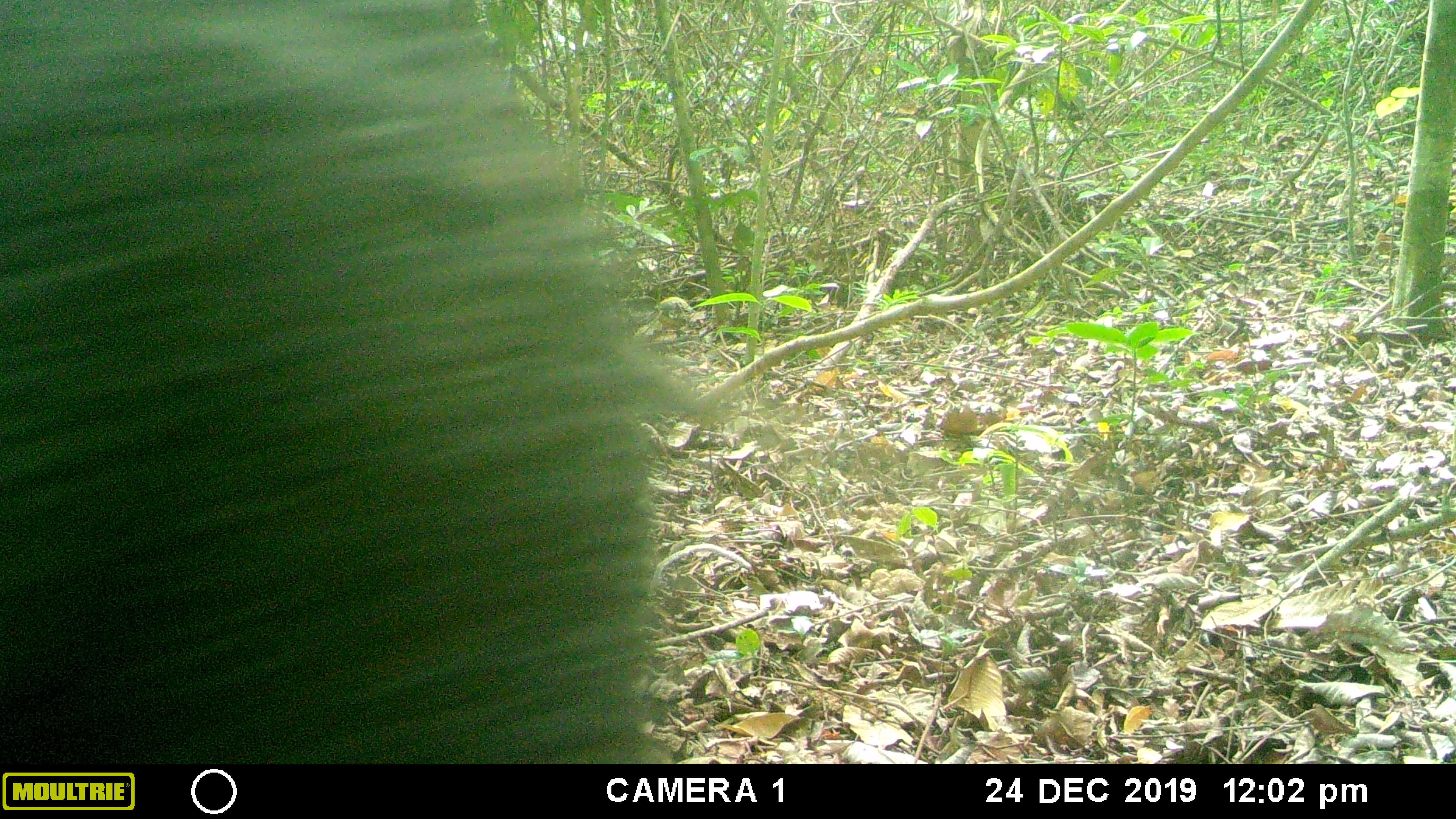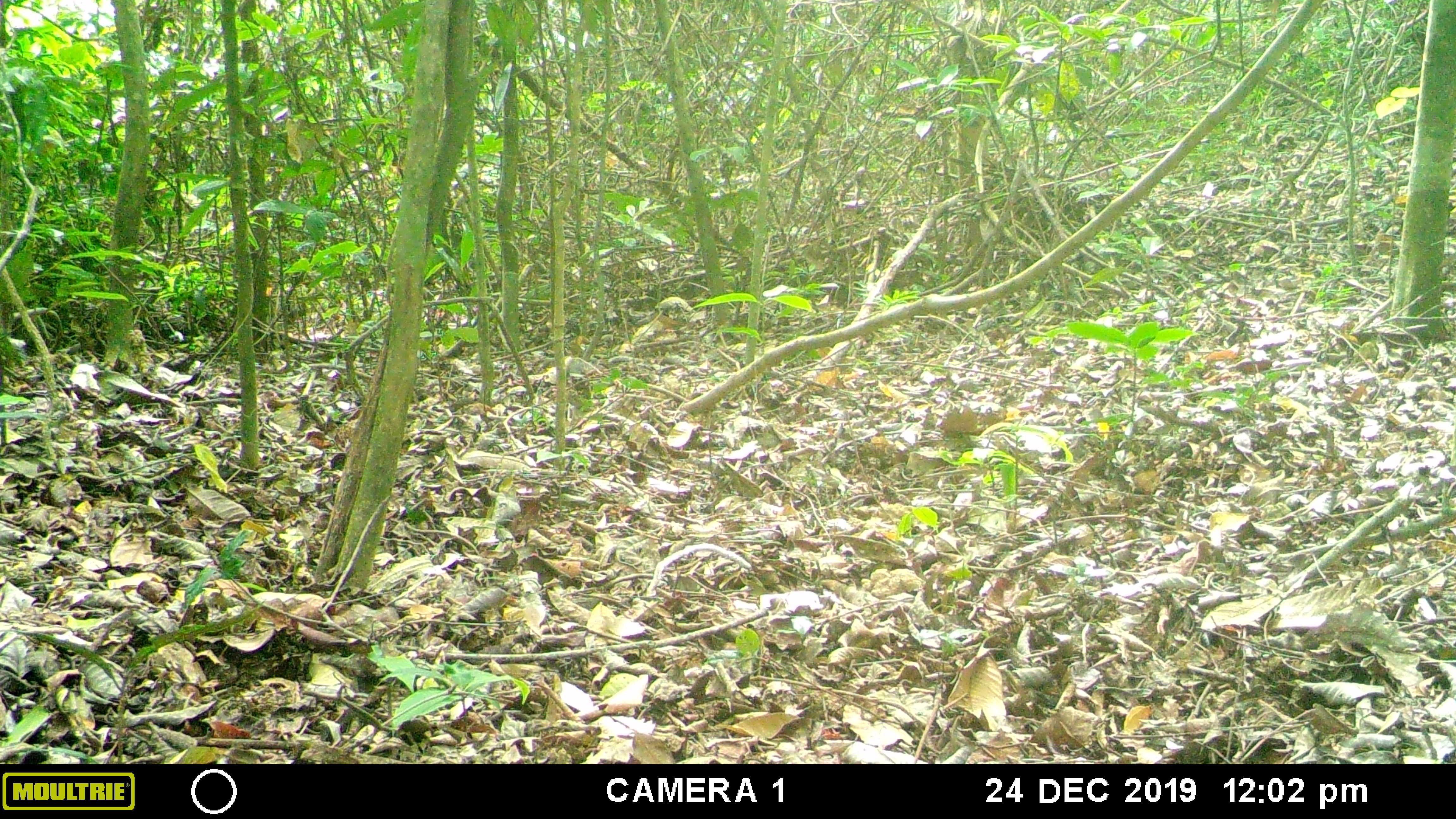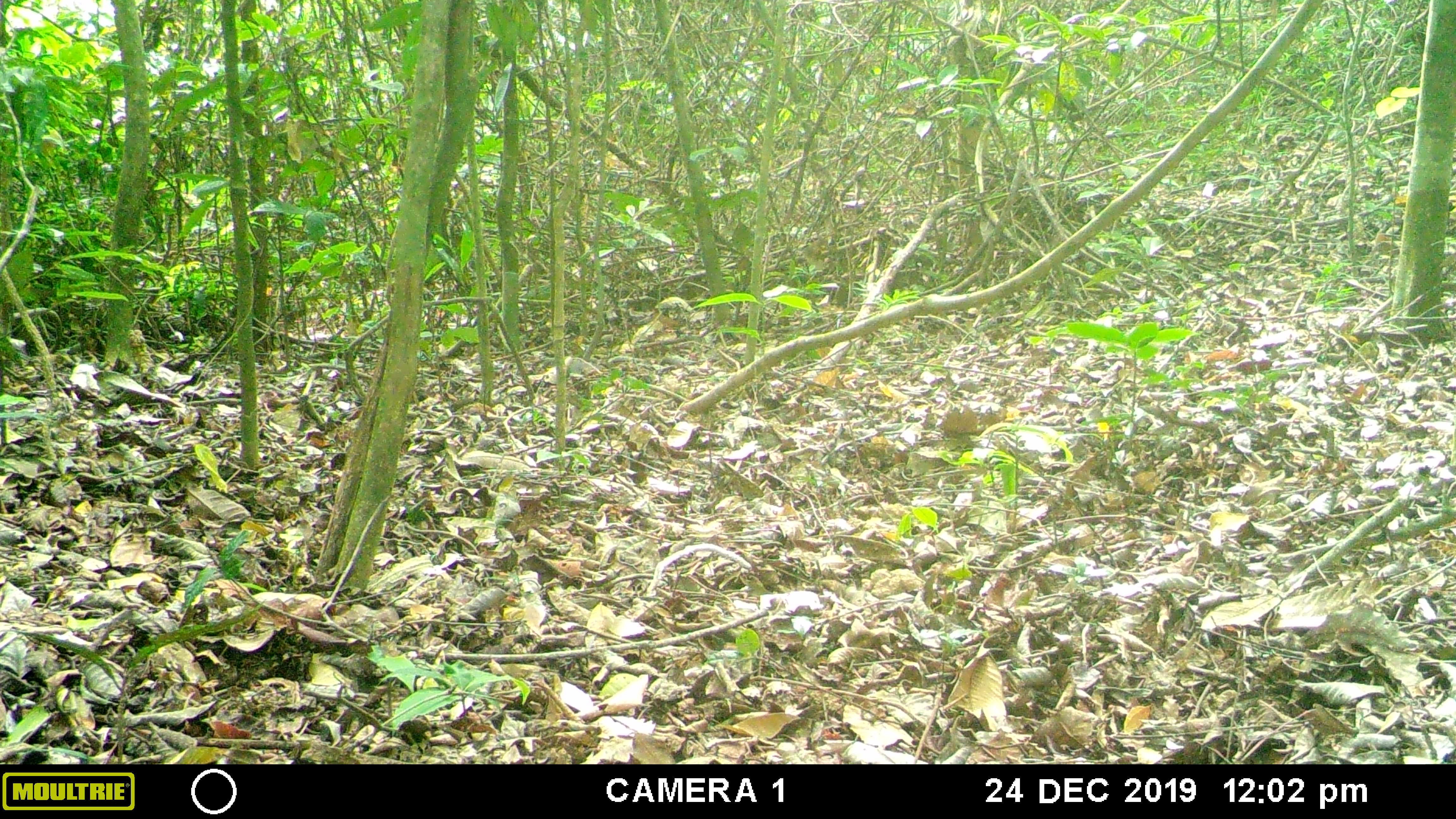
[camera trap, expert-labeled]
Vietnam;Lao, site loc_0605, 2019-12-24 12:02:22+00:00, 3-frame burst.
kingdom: Animalia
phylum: Chordata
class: Mammalia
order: Artiodactyla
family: Suidae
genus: Sus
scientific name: Sus scrofa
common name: eurasian wild pig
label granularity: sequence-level